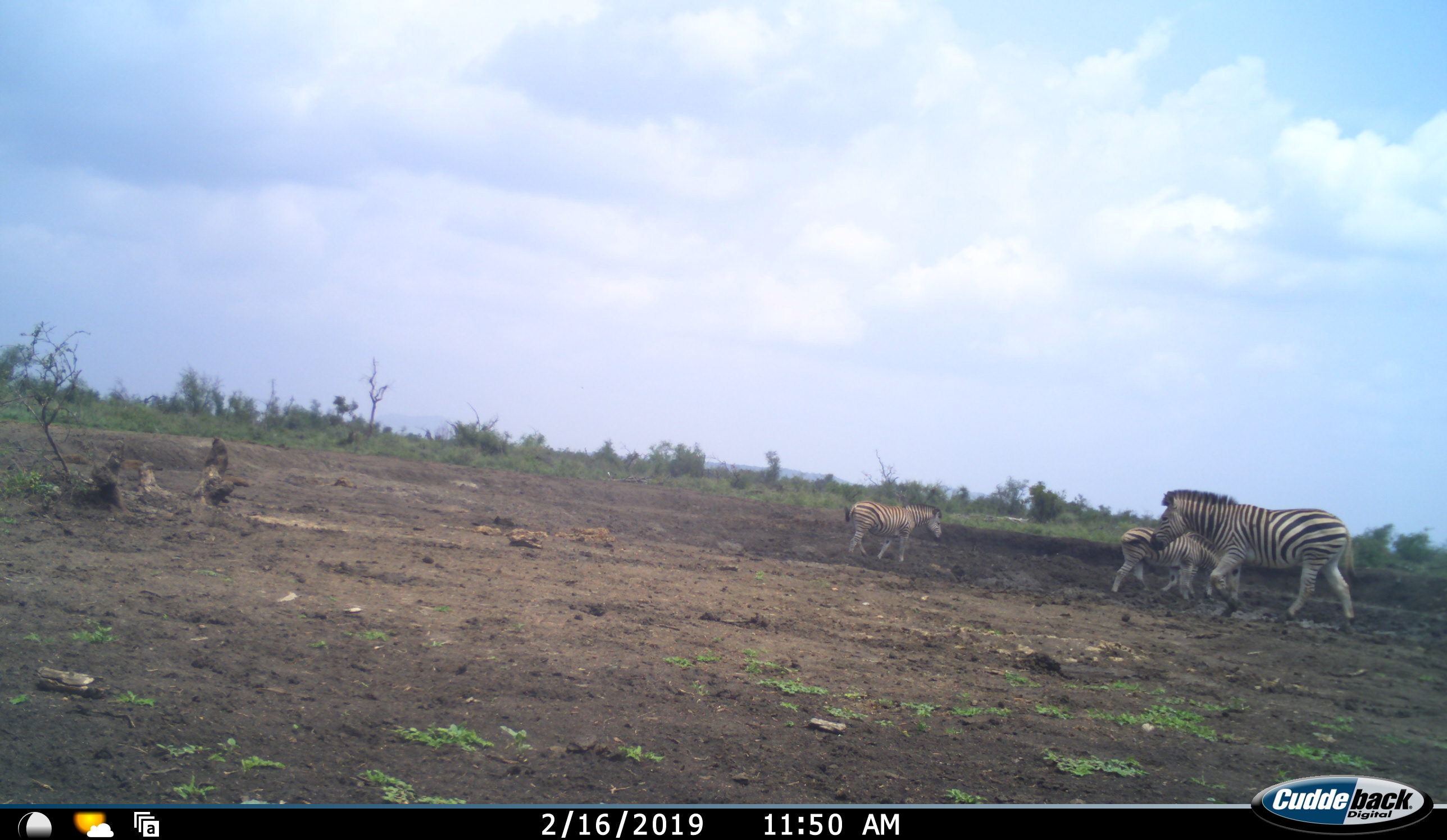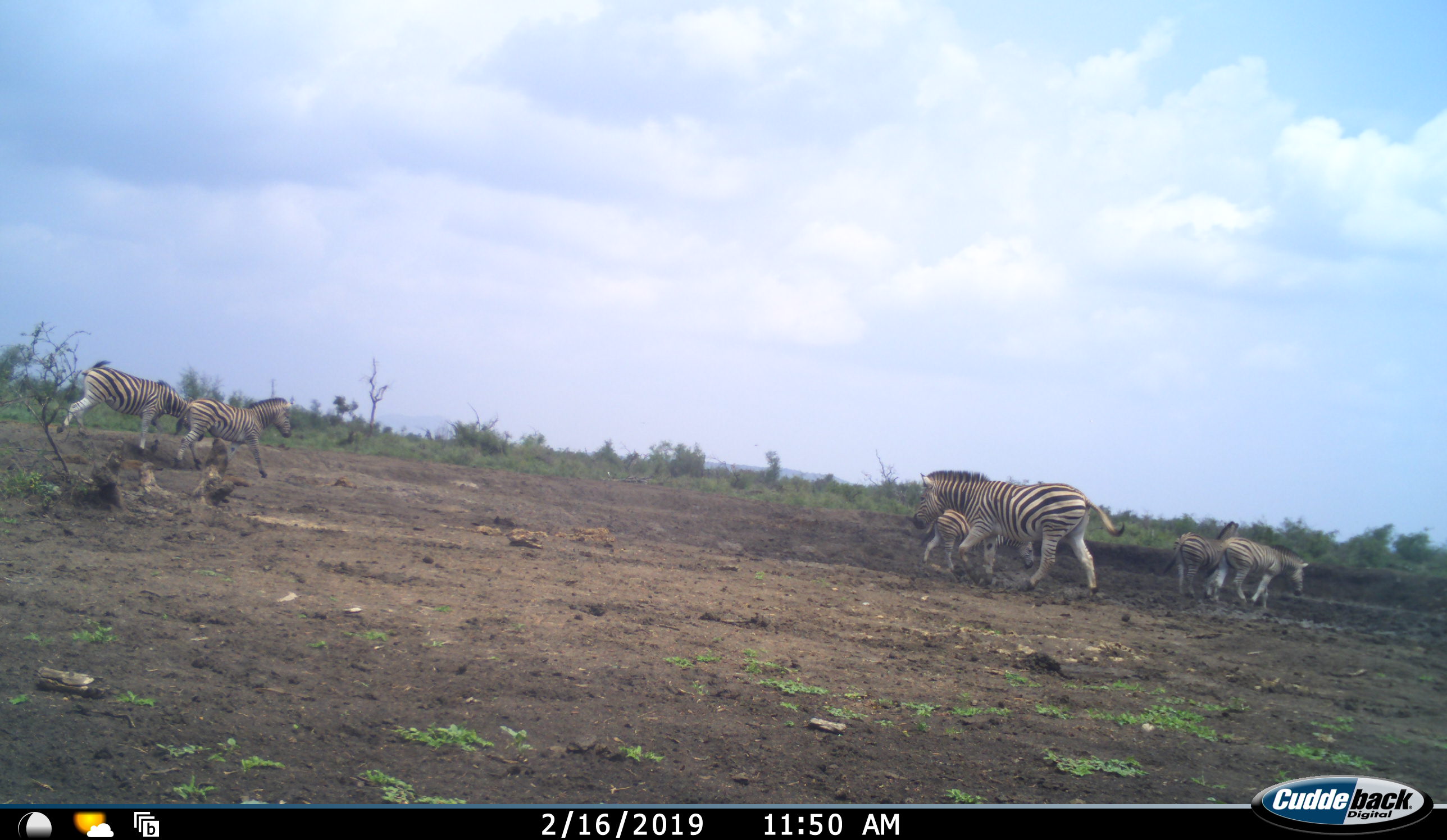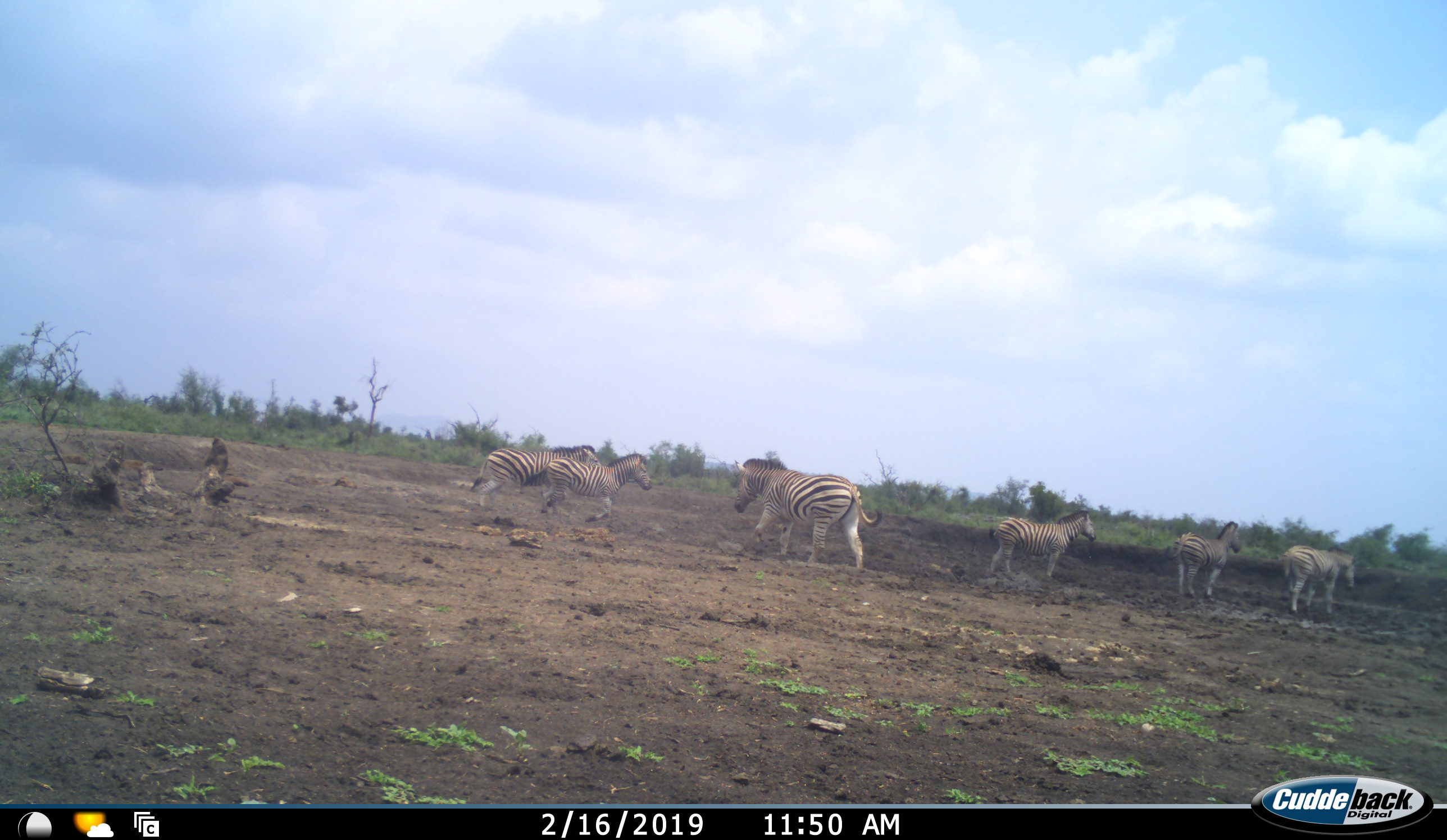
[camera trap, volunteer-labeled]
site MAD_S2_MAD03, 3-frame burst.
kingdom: Animalia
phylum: Chordata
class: Mammalia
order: Perissodactyla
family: Equidae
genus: Equus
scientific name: Equus quagga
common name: plains zebra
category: zebraplains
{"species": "zebraplains (plains zebra) (Equus quagga)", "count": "6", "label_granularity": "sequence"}